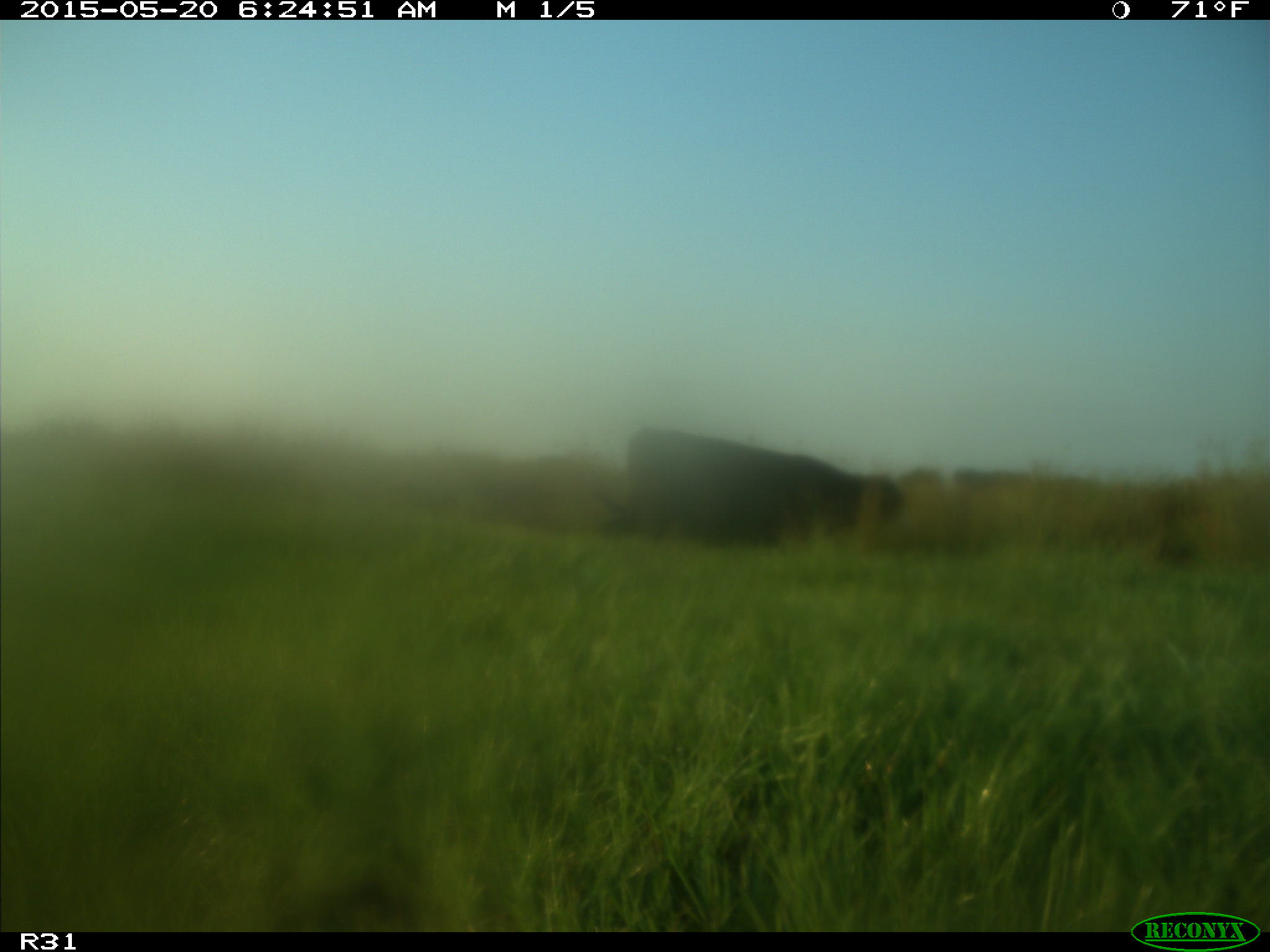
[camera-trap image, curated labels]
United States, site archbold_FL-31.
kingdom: Animalia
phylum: Chordata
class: Mammalia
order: Artiodactyla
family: Bovidae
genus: Bos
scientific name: Bos taurus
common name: domestic cow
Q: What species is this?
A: Bos taurus (domestic cow).